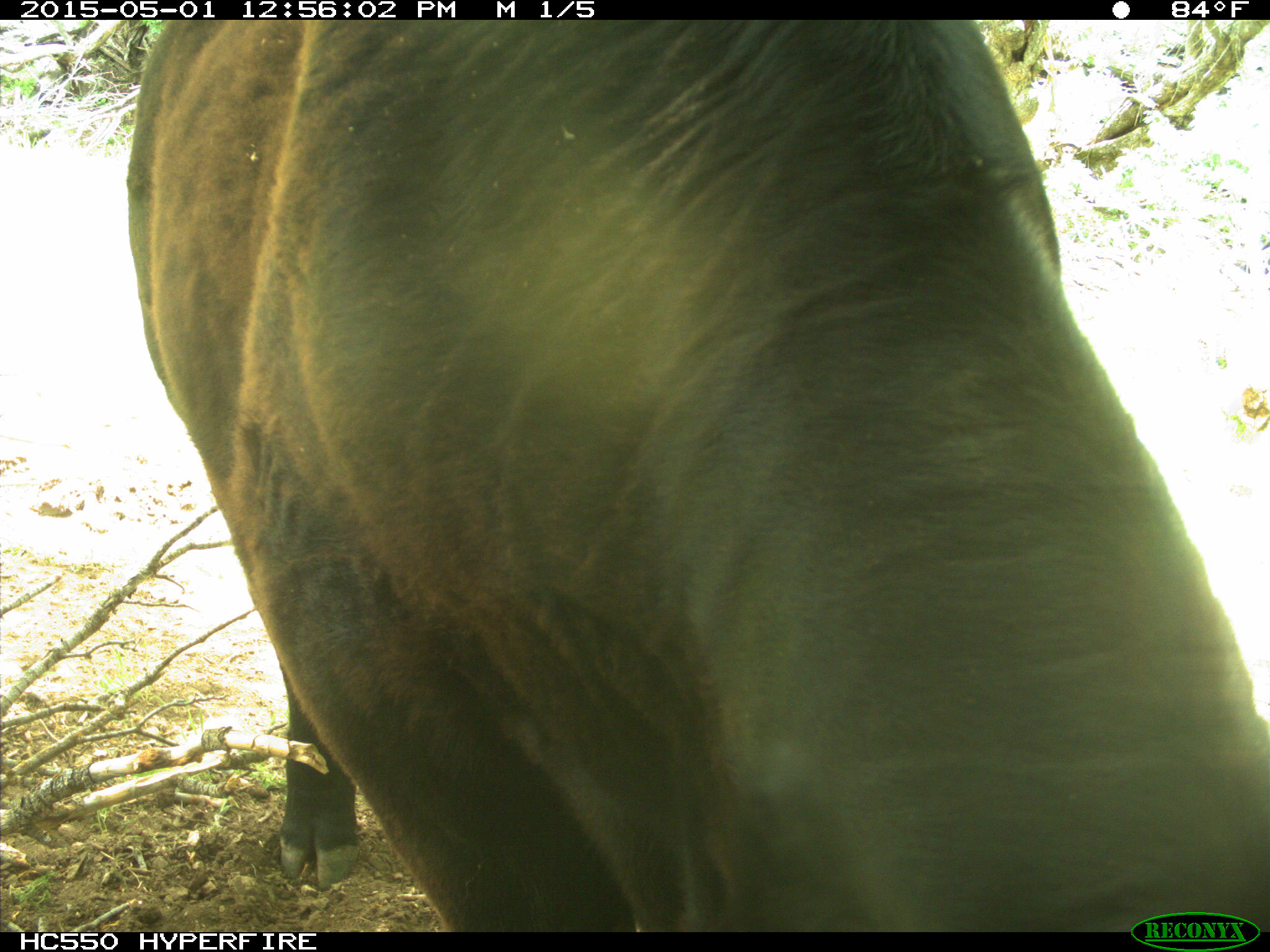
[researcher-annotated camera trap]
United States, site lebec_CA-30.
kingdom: Animalia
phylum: Chordata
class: Mammalia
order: Artiodactyla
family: Bovidae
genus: Bos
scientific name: Bos taurus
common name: domestic cow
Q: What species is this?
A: Bos taurus (domestic cow).